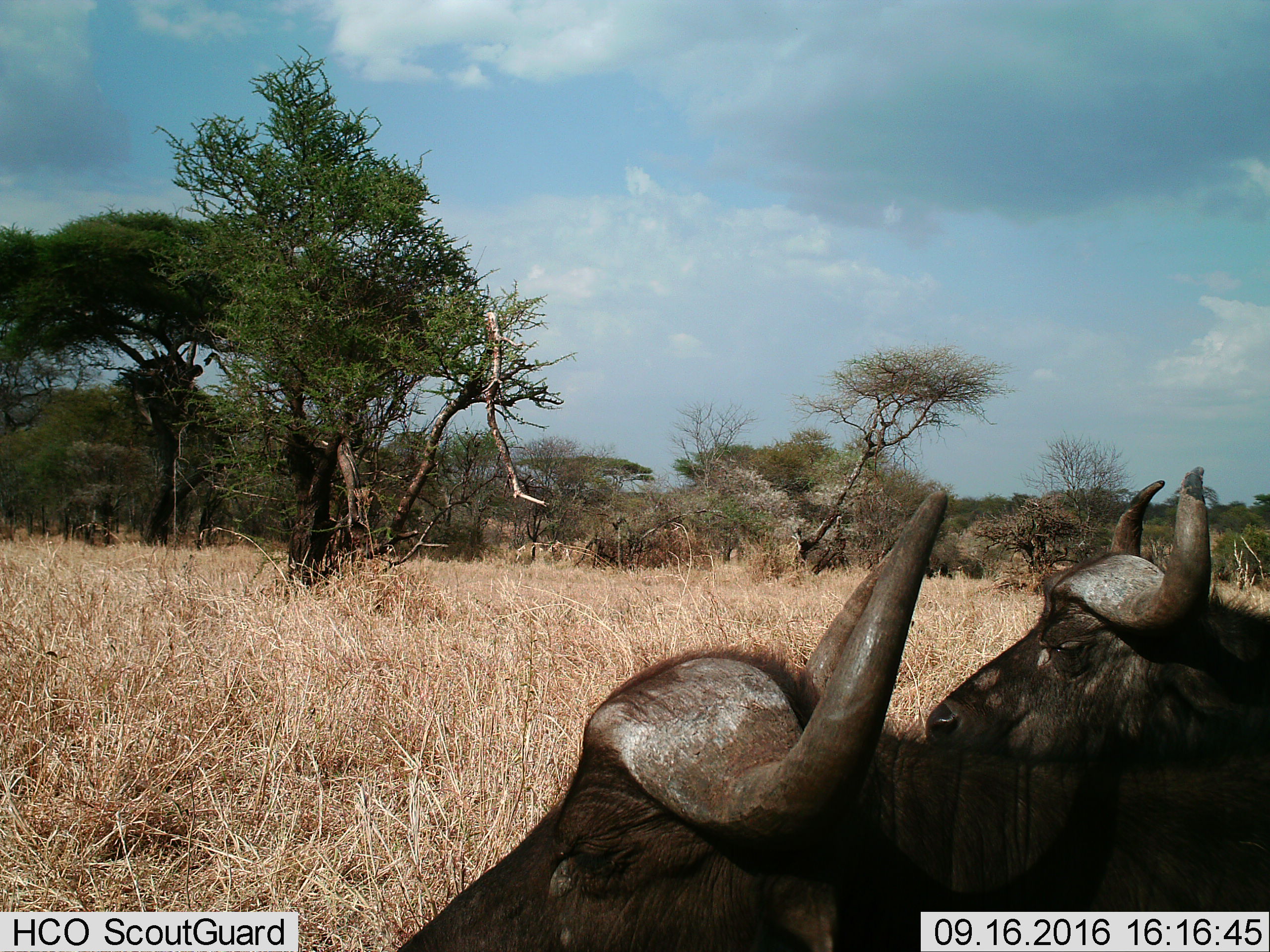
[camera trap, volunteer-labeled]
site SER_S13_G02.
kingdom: Animalia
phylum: Chordata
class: Mammalia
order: Artiodactyla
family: Bovidae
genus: Syncerus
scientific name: Syncerus caffer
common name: african buffalo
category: buffalo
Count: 2.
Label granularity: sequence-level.